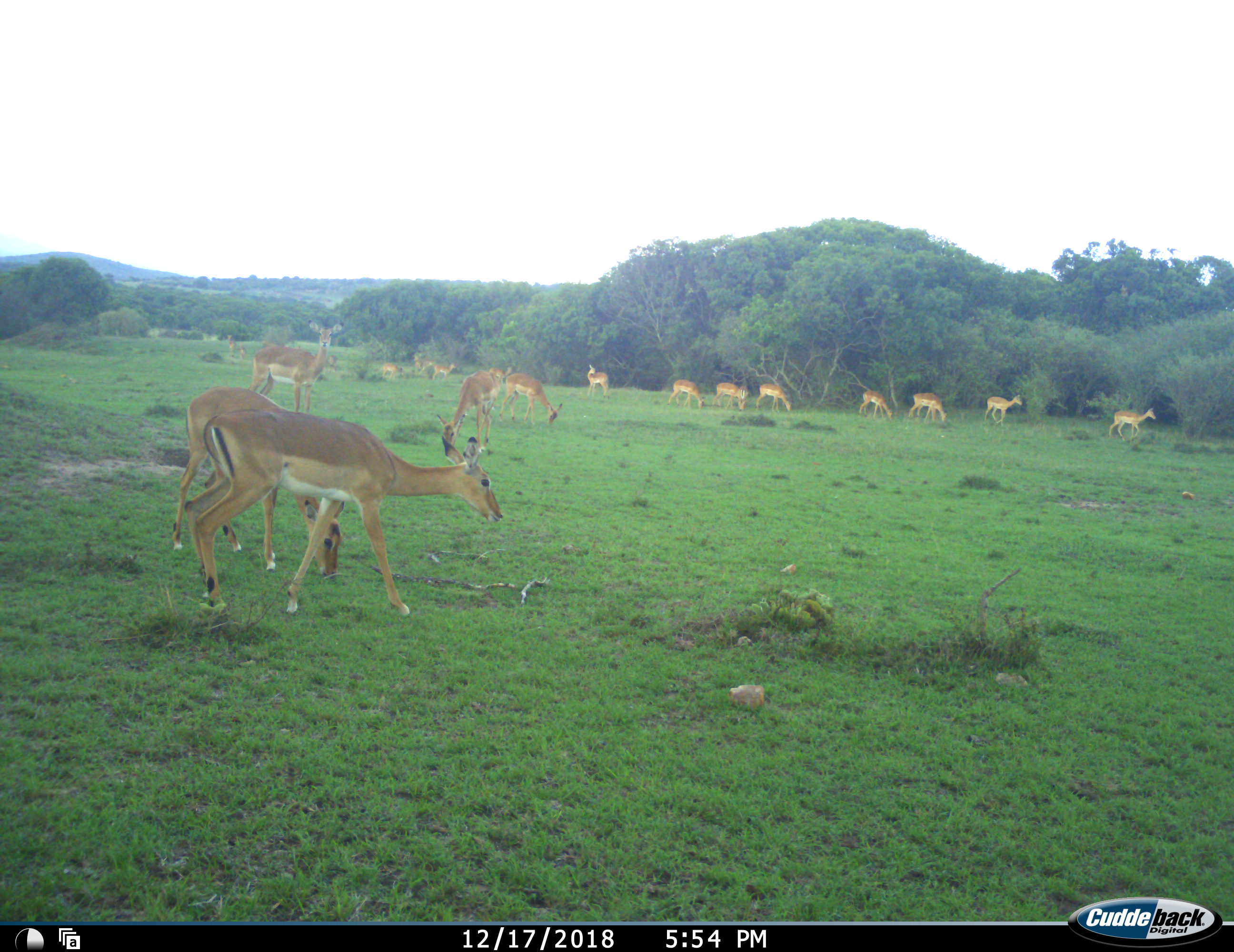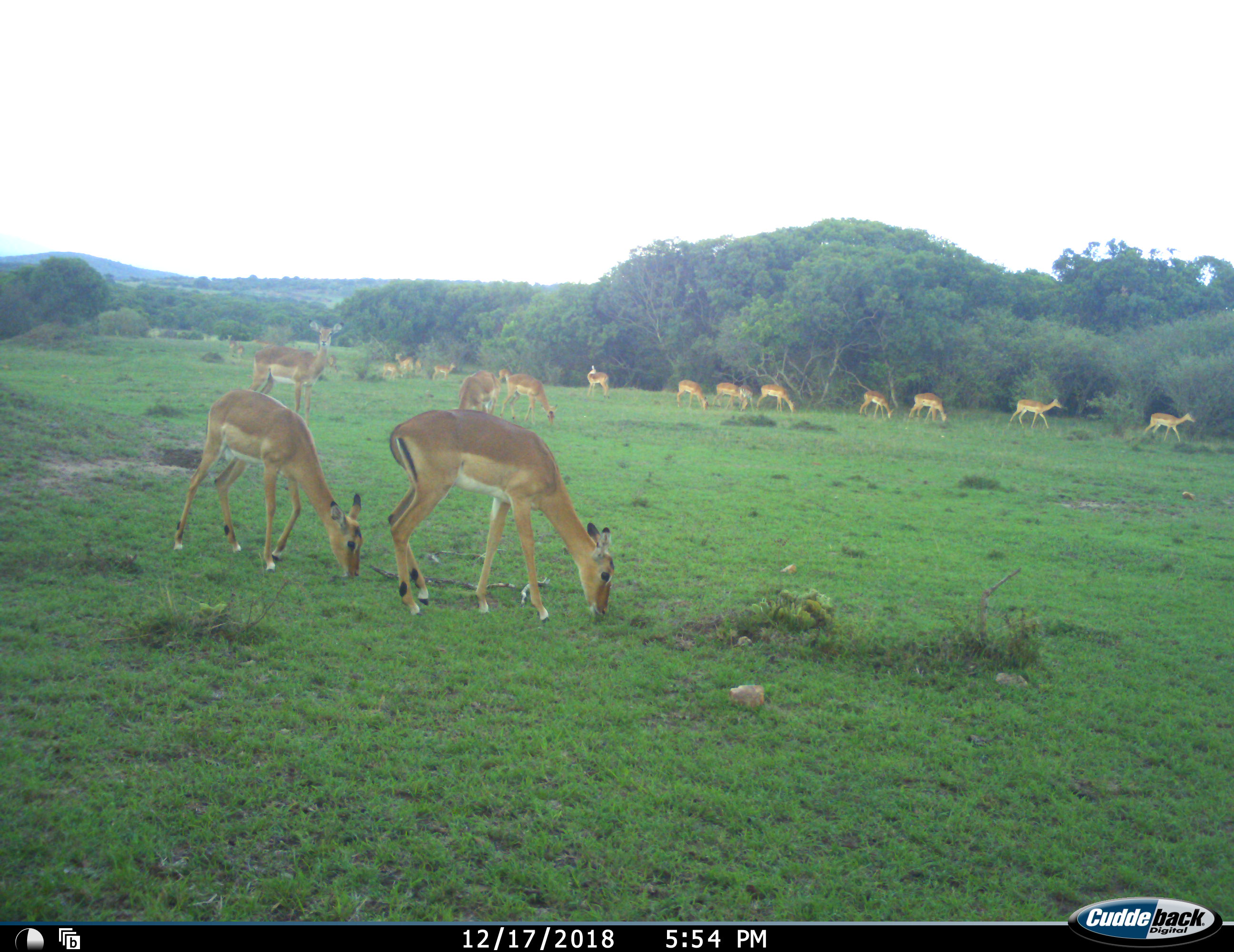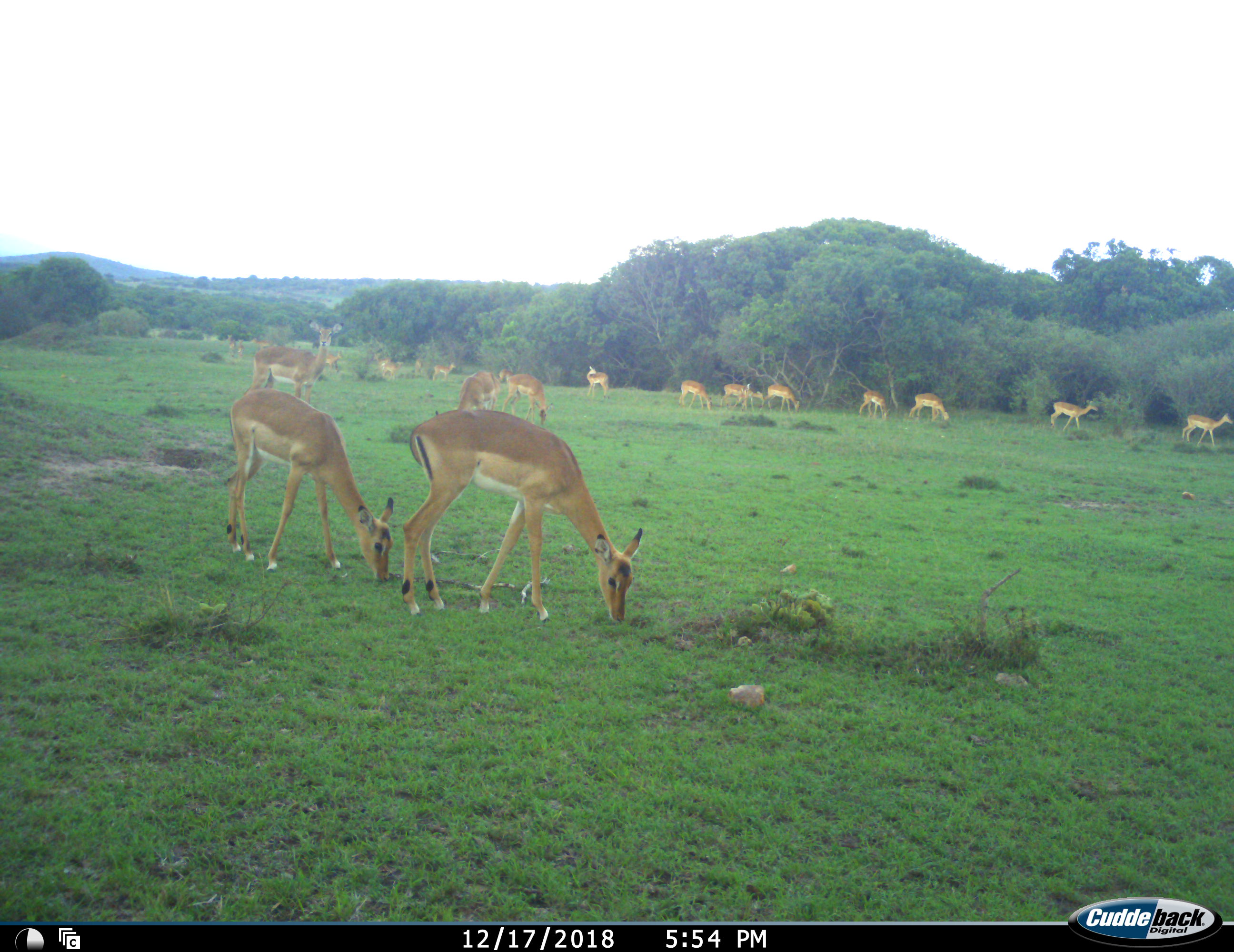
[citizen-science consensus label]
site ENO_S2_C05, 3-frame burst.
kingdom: Animalia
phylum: Chordata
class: Mammalia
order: Artiodactyla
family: Bovidae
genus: Aepyceros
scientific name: Aepyceros melampus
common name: impala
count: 11-50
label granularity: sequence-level